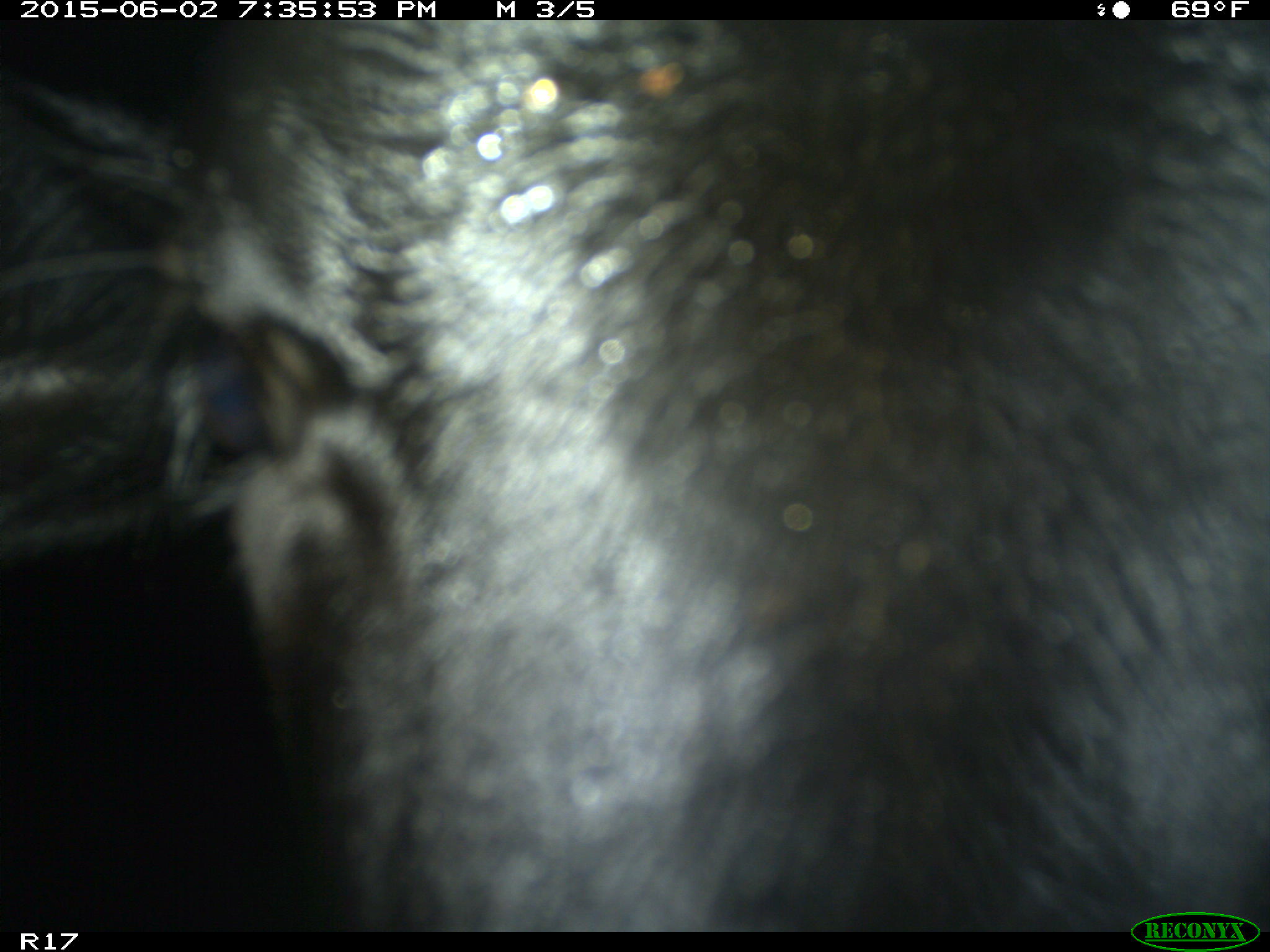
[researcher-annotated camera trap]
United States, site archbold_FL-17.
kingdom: Animalia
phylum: Chordata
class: Mammalia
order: Artiodactyla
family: Bovidae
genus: Bos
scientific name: Bos taurus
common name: domestic cow